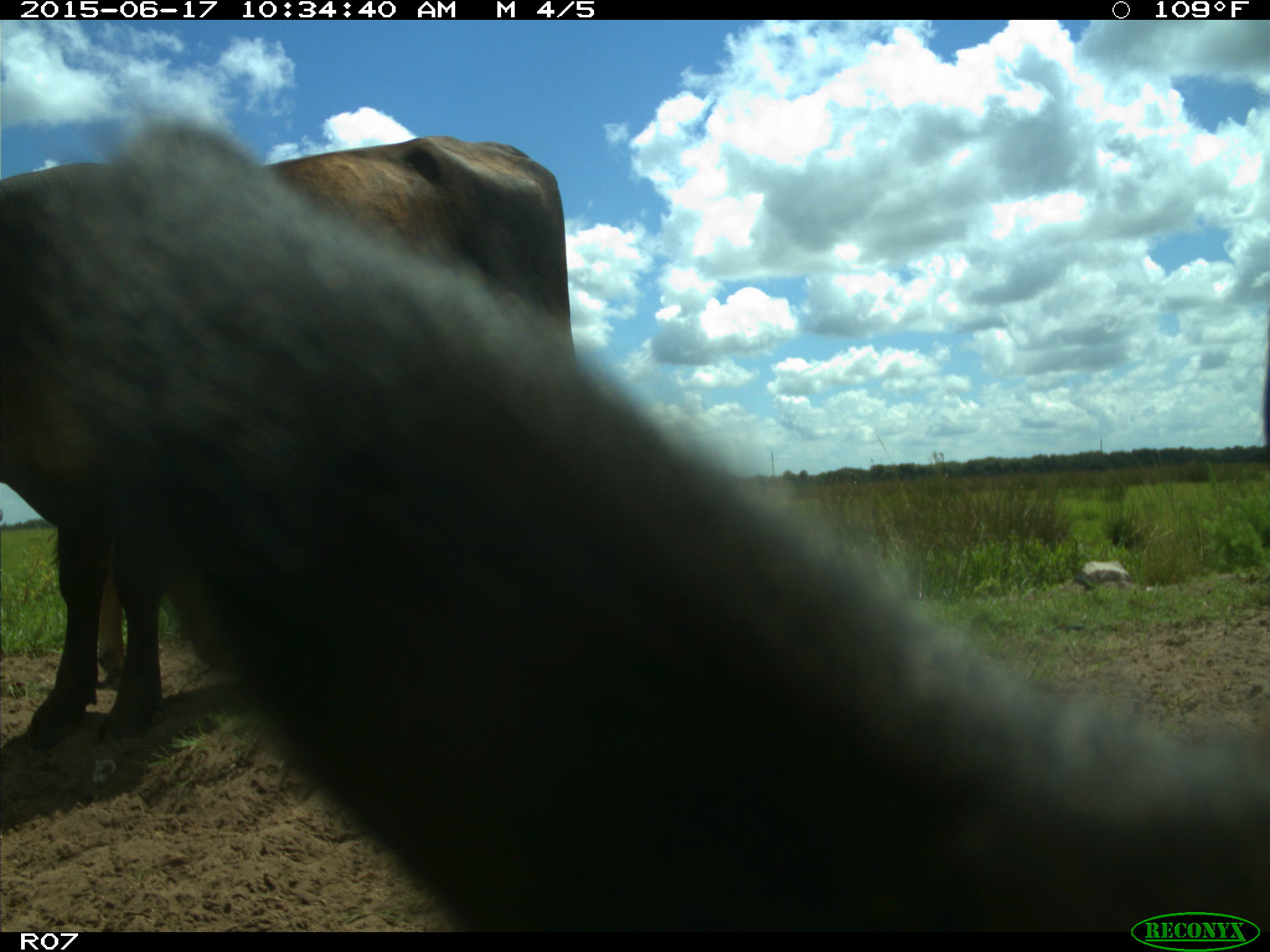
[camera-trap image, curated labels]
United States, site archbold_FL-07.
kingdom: Animalia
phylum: Chordata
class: Mammalia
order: Artiodactyla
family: Bovidae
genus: Bos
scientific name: Bos taurus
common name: domestic cow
Bos taurus (domestic cow).